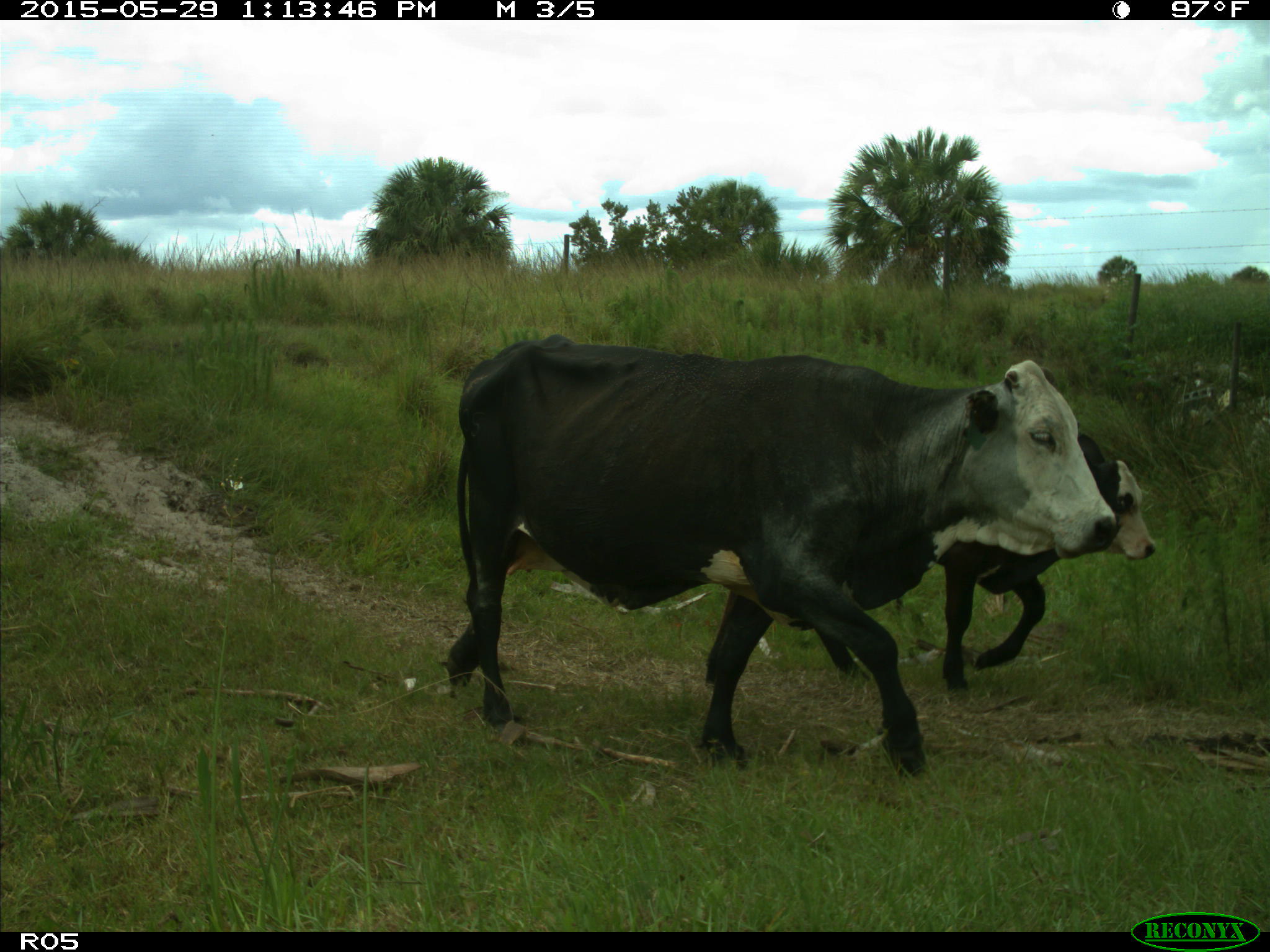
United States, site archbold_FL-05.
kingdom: Animalia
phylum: Chordata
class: Mammalia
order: Artiodactyla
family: Bovidae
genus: Bos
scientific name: Bos taurus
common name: domestic cow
Bos taurus (domestic cow).